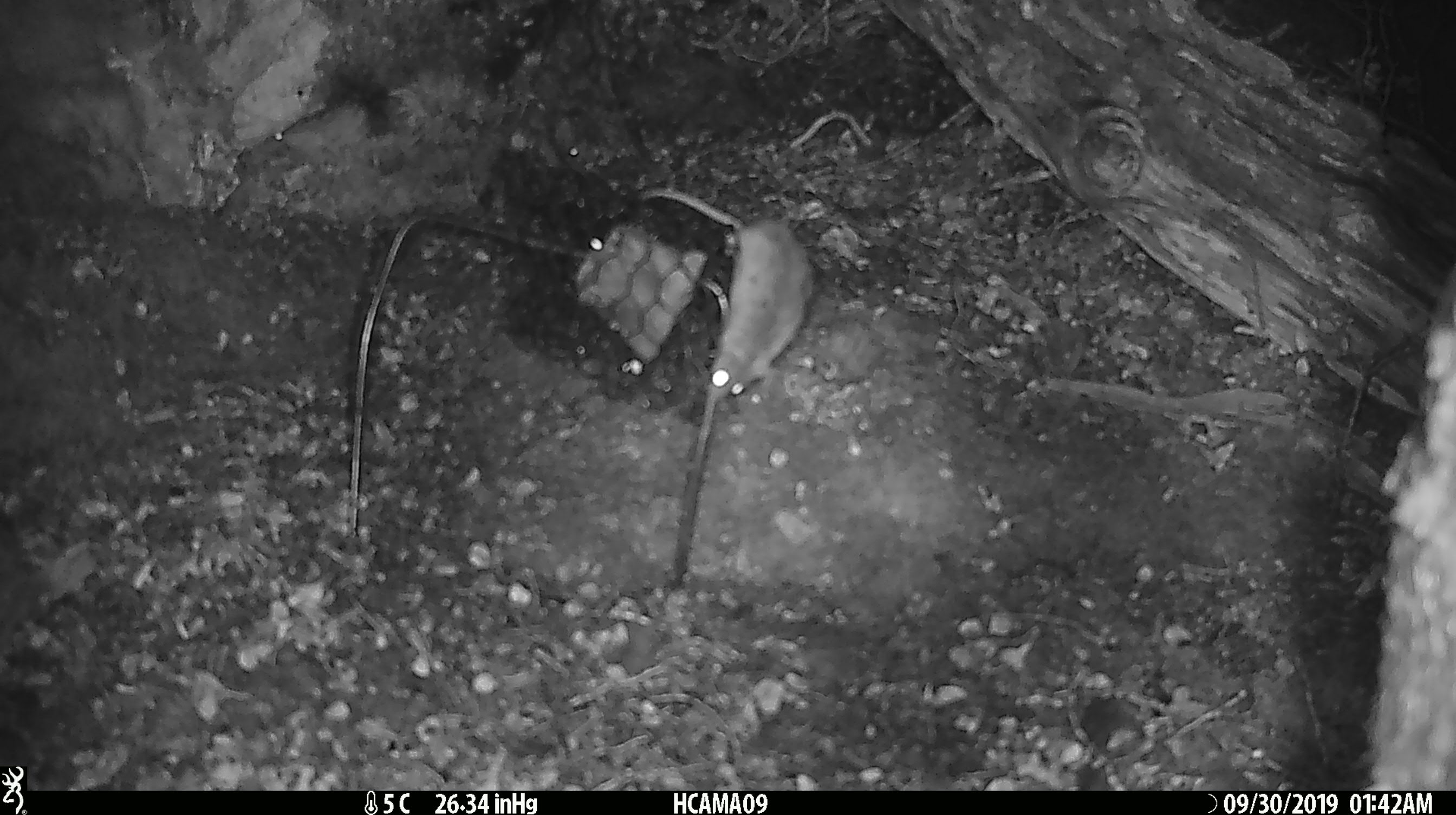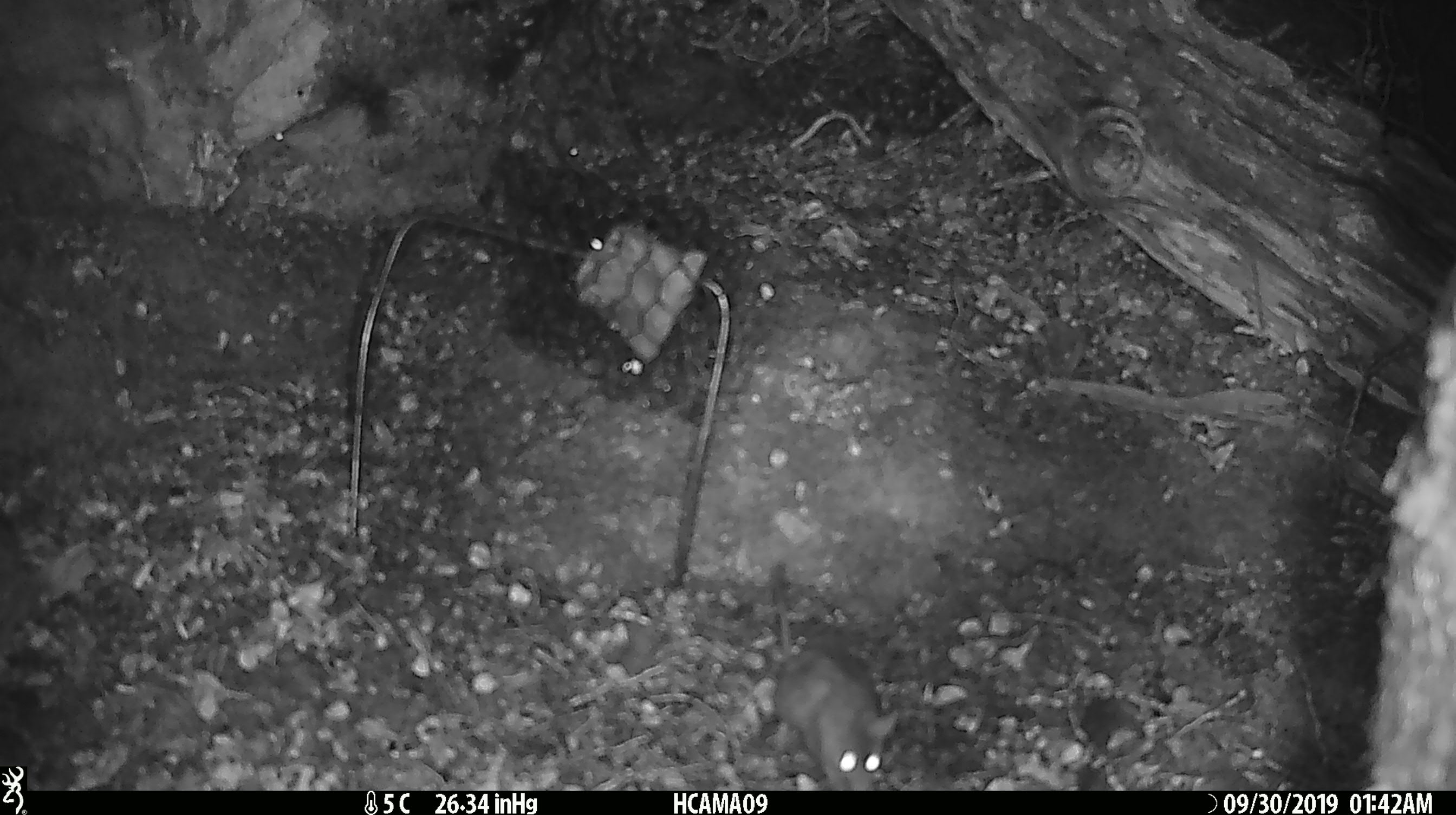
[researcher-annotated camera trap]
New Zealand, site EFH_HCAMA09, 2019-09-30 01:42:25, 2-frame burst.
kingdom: Animalia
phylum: Chordata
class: Mammalia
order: Rodentia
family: Muridae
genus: Mus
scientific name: Mus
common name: mouse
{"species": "mouse (Mus)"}